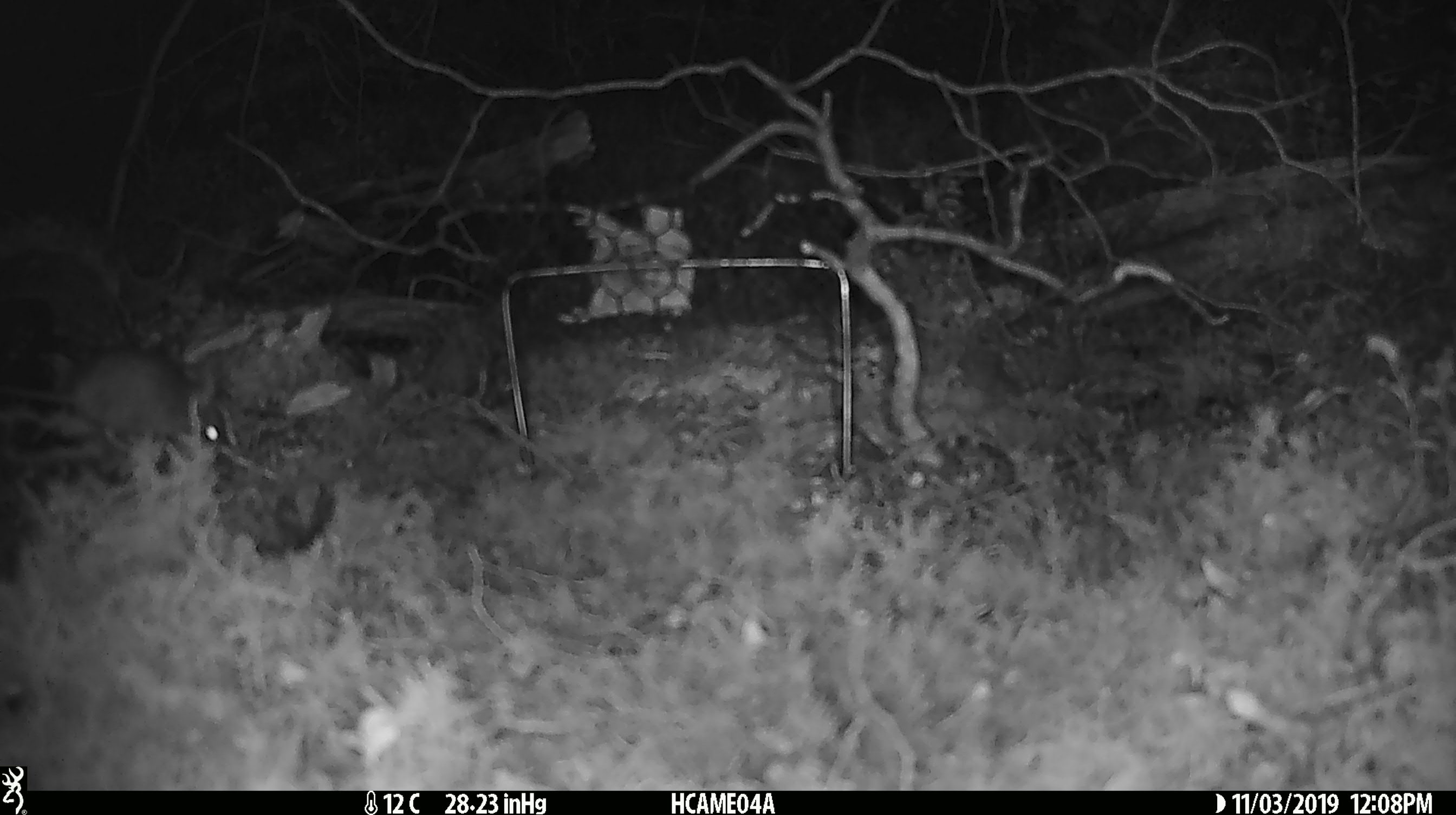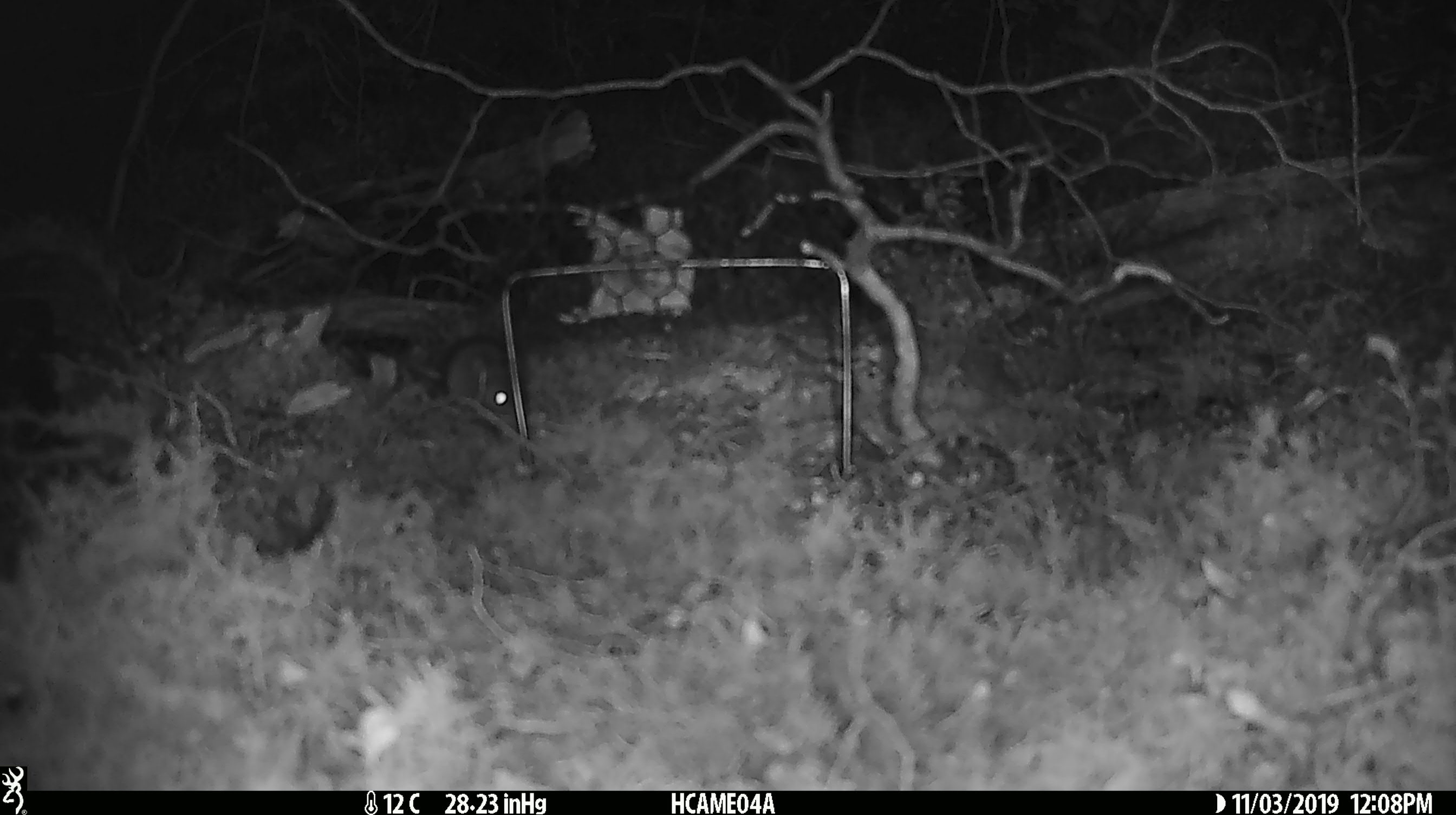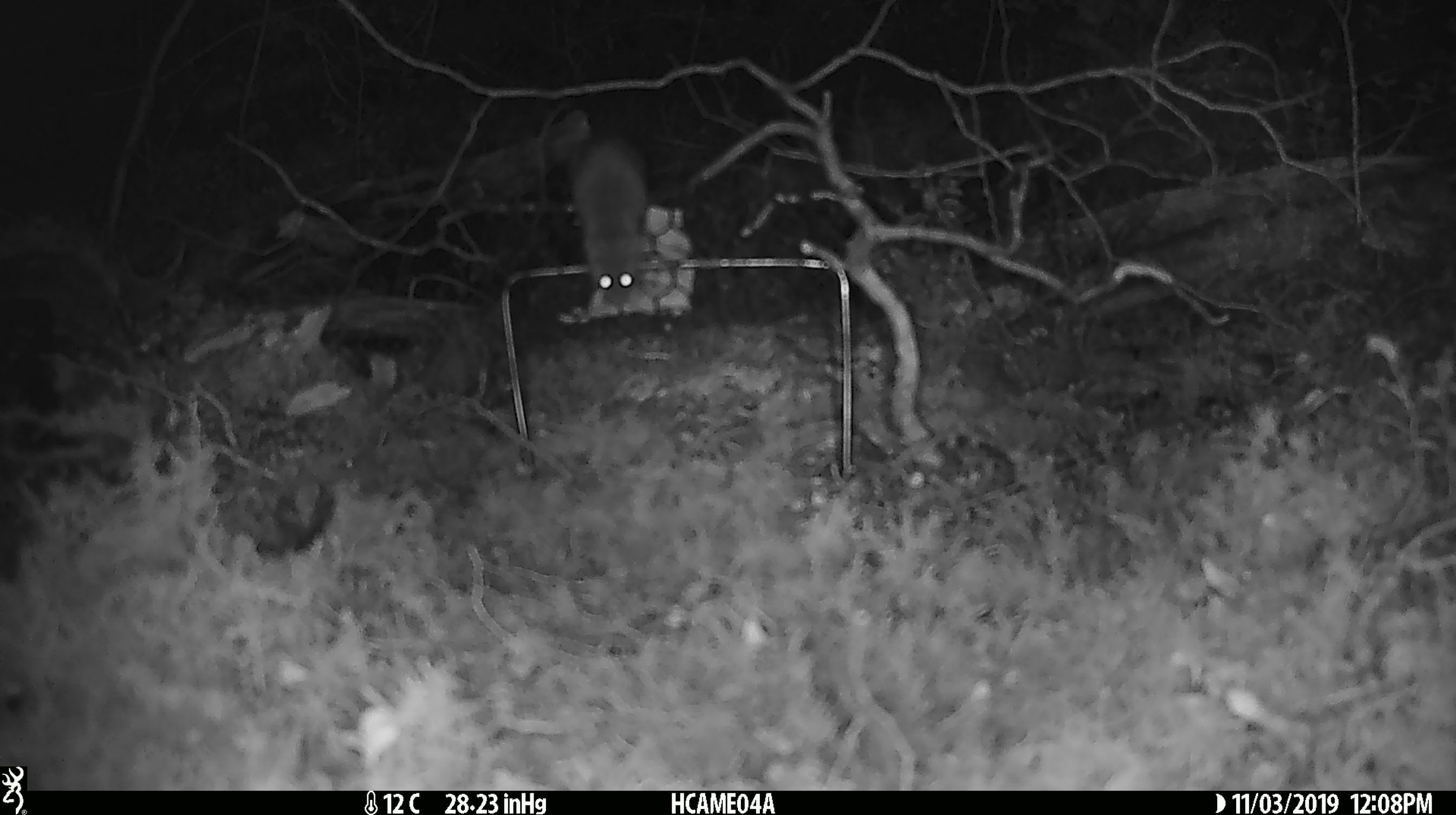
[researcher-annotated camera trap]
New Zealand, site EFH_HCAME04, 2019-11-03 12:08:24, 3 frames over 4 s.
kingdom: Animalia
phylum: Chordata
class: Mammalia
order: Rodentia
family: Muridae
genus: Mus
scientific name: Mus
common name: mouse